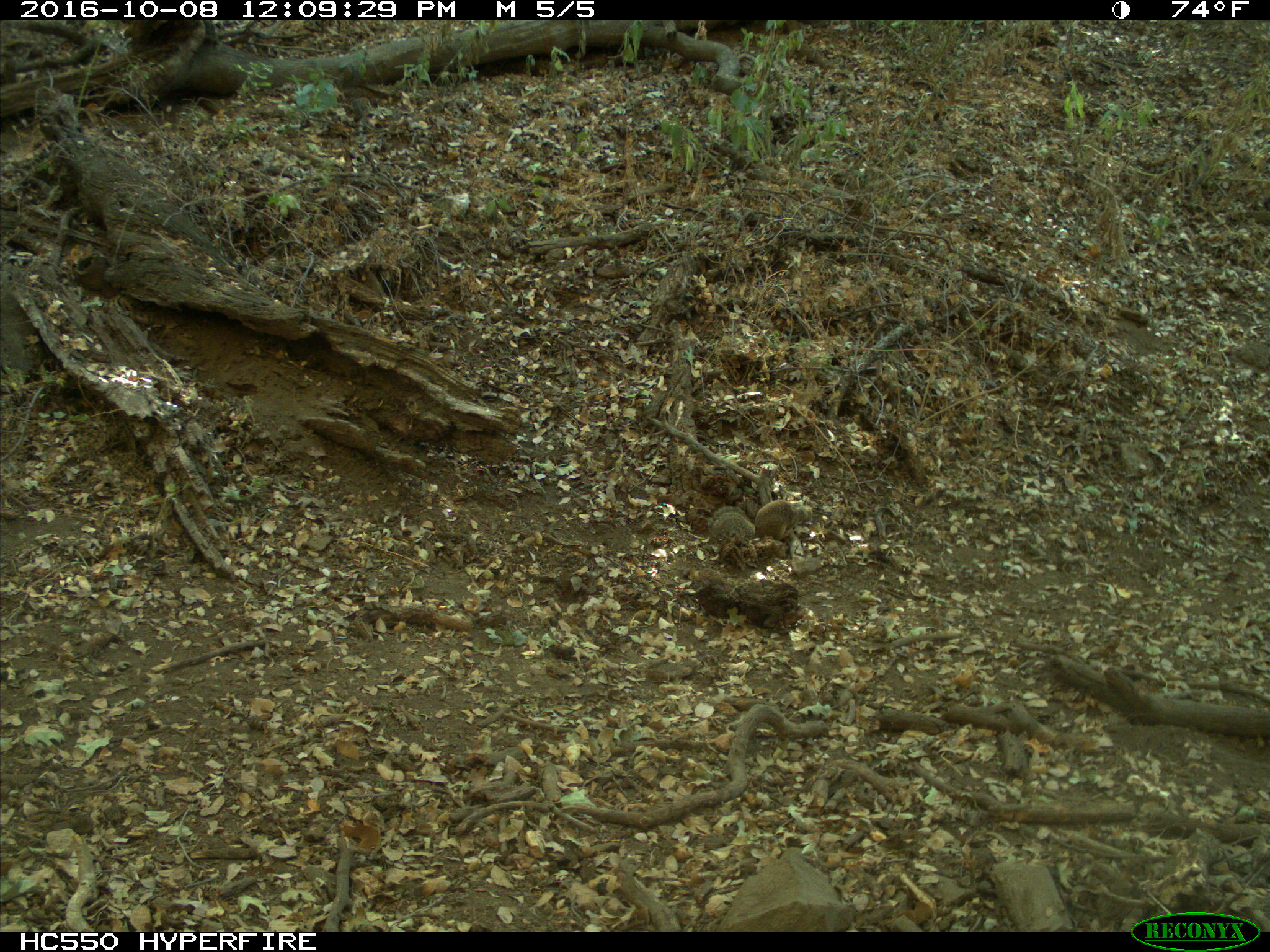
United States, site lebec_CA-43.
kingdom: Animalia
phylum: Chordata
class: Mammalia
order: Rodentia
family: Sciuridae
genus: Otospermophilus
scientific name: Otospermophilus beecheyi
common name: california ground squirrel